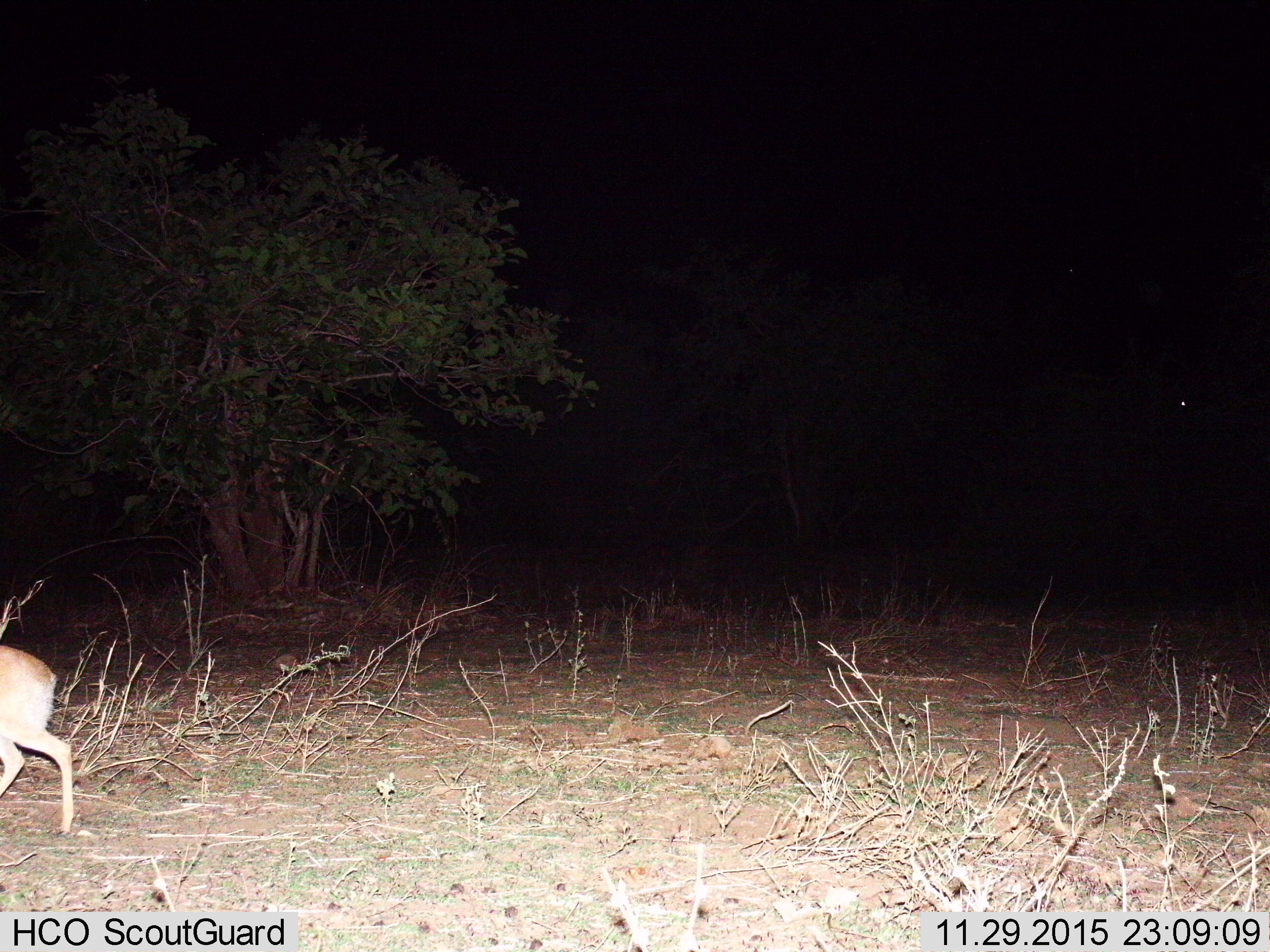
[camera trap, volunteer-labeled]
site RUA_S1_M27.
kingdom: Animalia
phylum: Chordata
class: Mammalia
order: Artiodactyla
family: Bovidae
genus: Madoqua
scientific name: Madoqua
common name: dik-dik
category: dikdik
Dikdik (dik-dik) (Madoqua), count 1. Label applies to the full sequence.